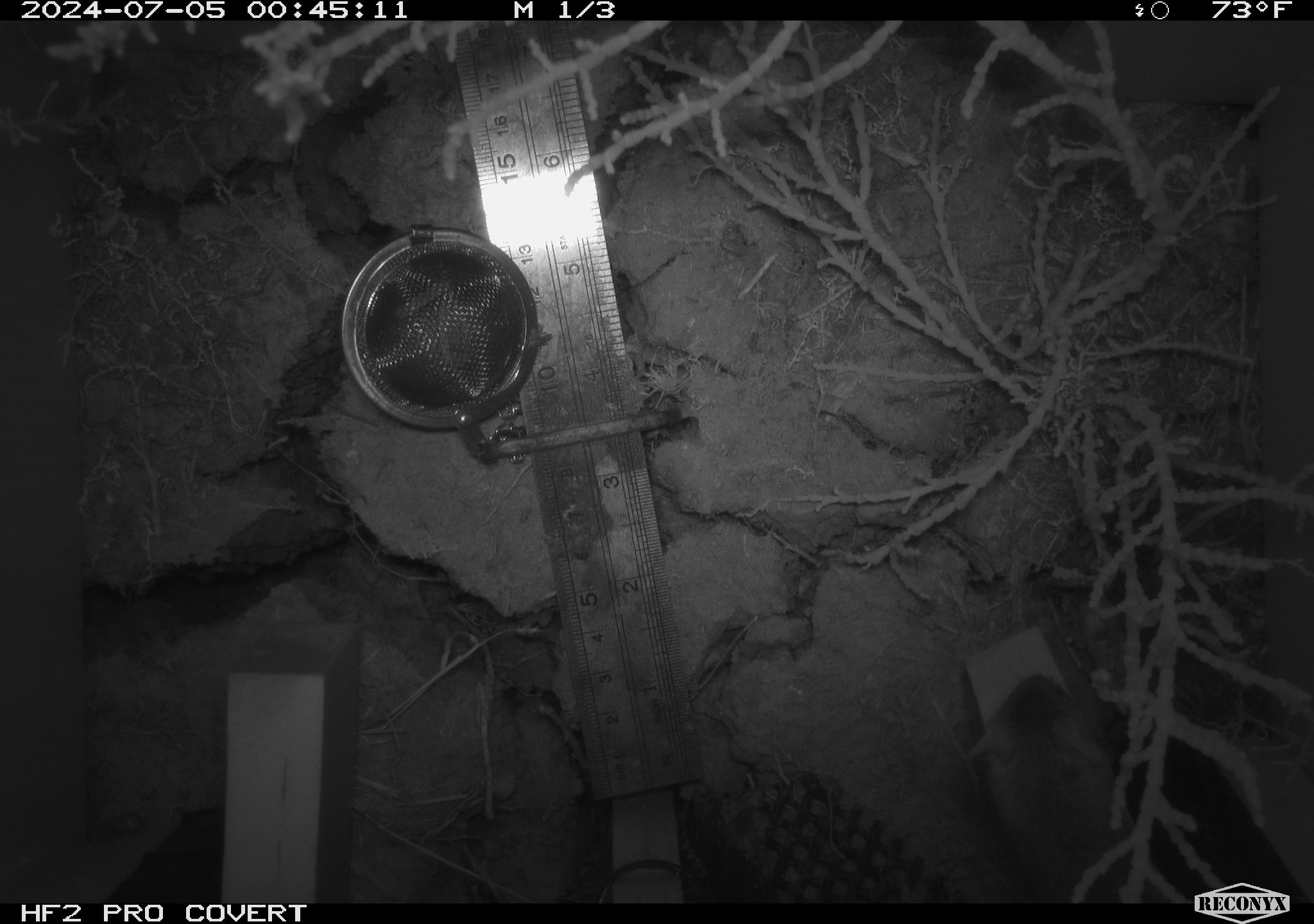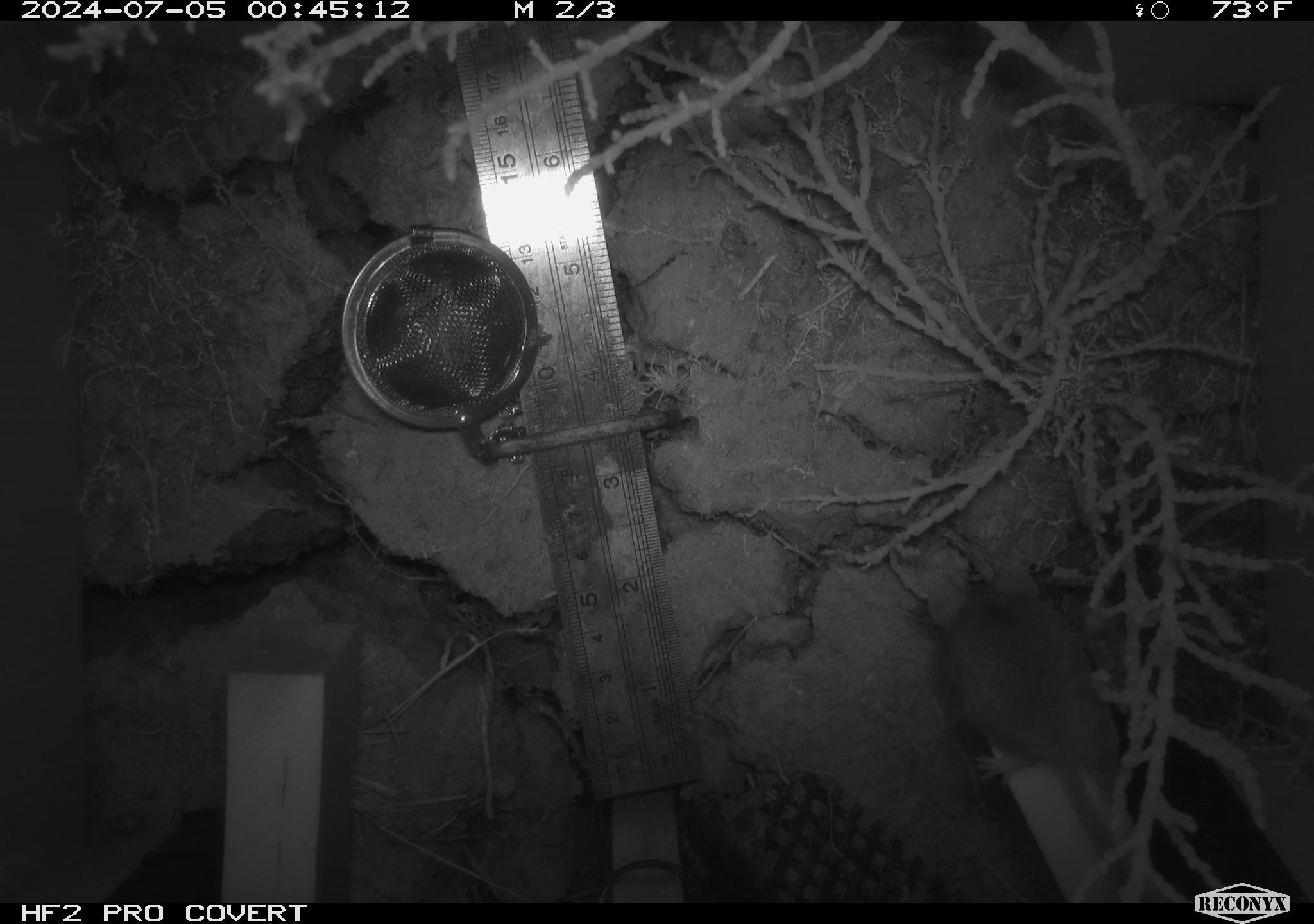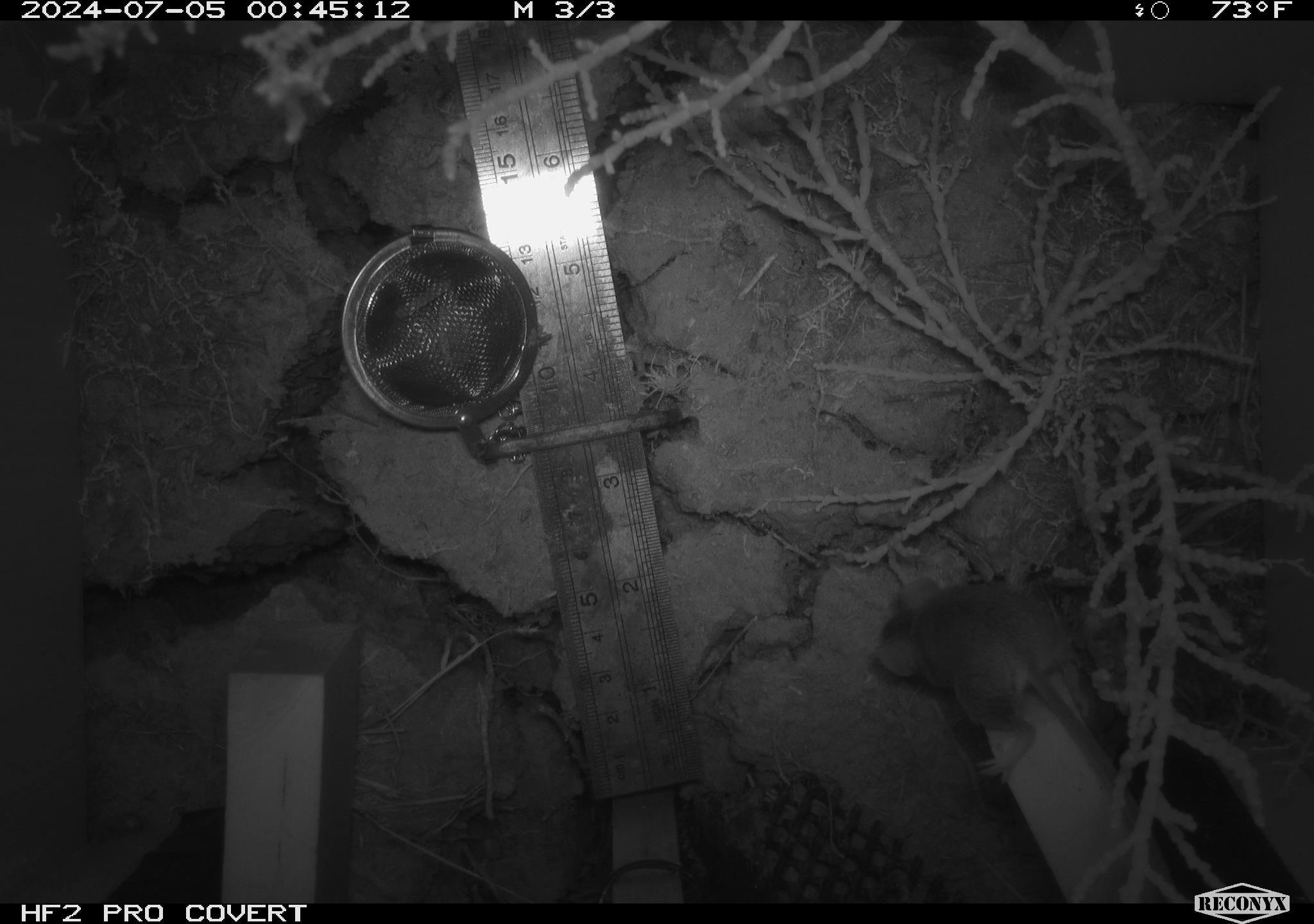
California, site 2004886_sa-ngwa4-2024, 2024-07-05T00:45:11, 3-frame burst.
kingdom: Animalia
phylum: Chordata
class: Mammalia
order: Rodentia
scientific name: Rodentia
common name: mouse species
Mouse species (Rodentia).